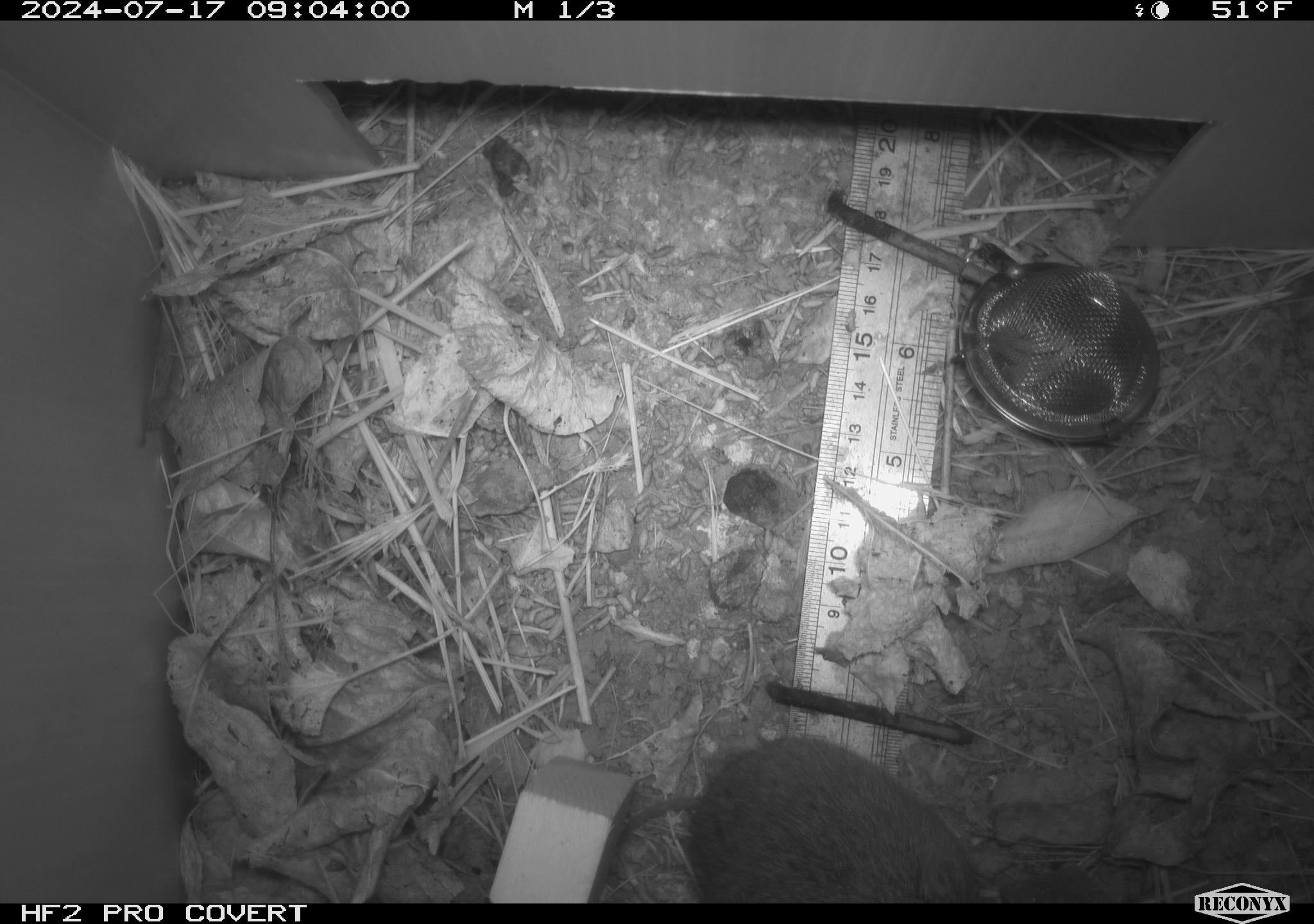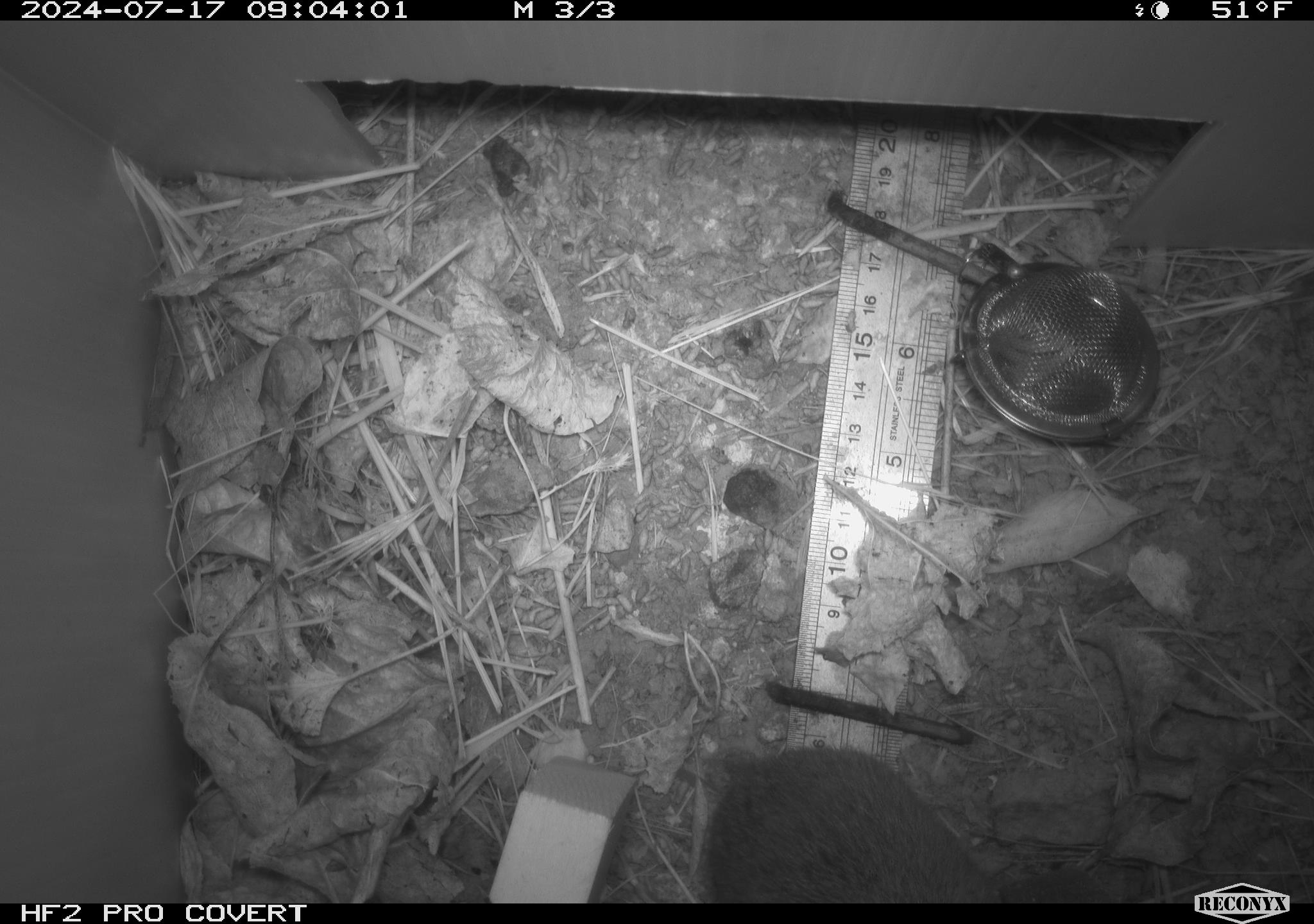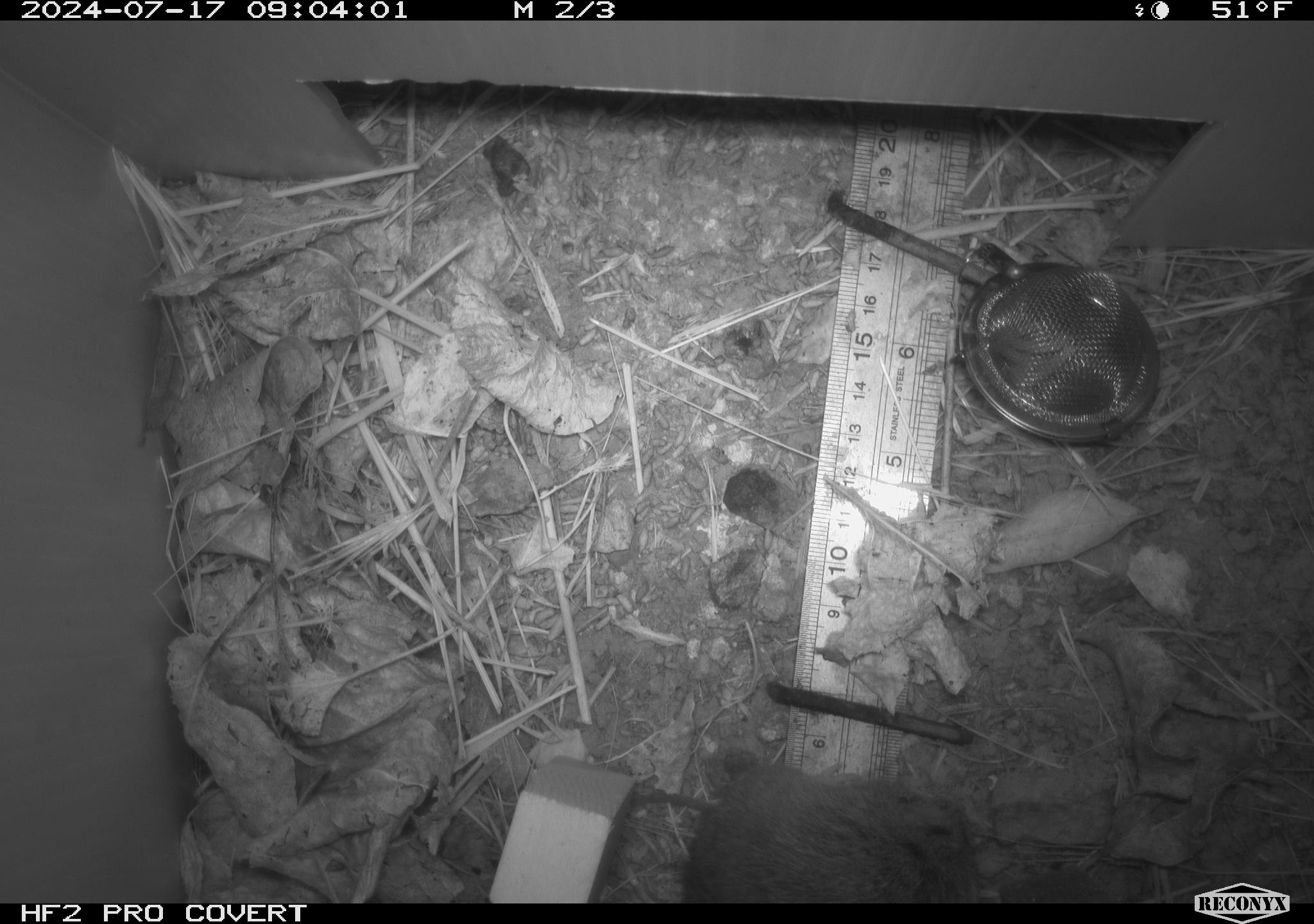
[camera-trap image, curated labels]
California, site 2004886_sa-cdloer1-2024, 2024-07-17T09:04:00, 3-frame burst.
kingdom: Animalia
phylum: Chordata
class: Mammalia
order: Rodentia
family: Cricetidae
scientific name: Arvicolinae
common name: voles, lemmings, and muskrats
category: arvicolinae subfamily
Arvicolinae subfamily (voles, lemmings, and muskrats) (Arvicolinae).